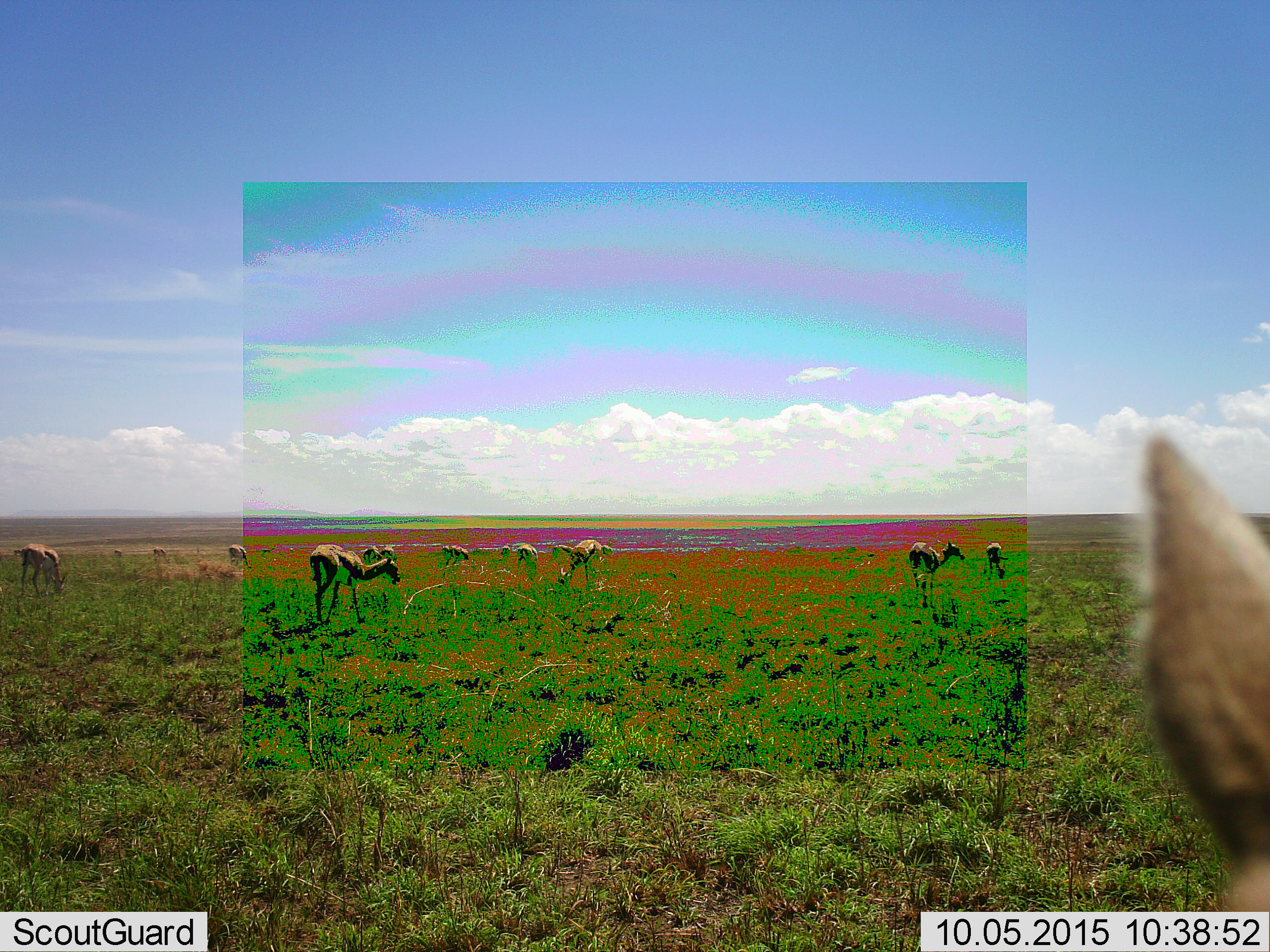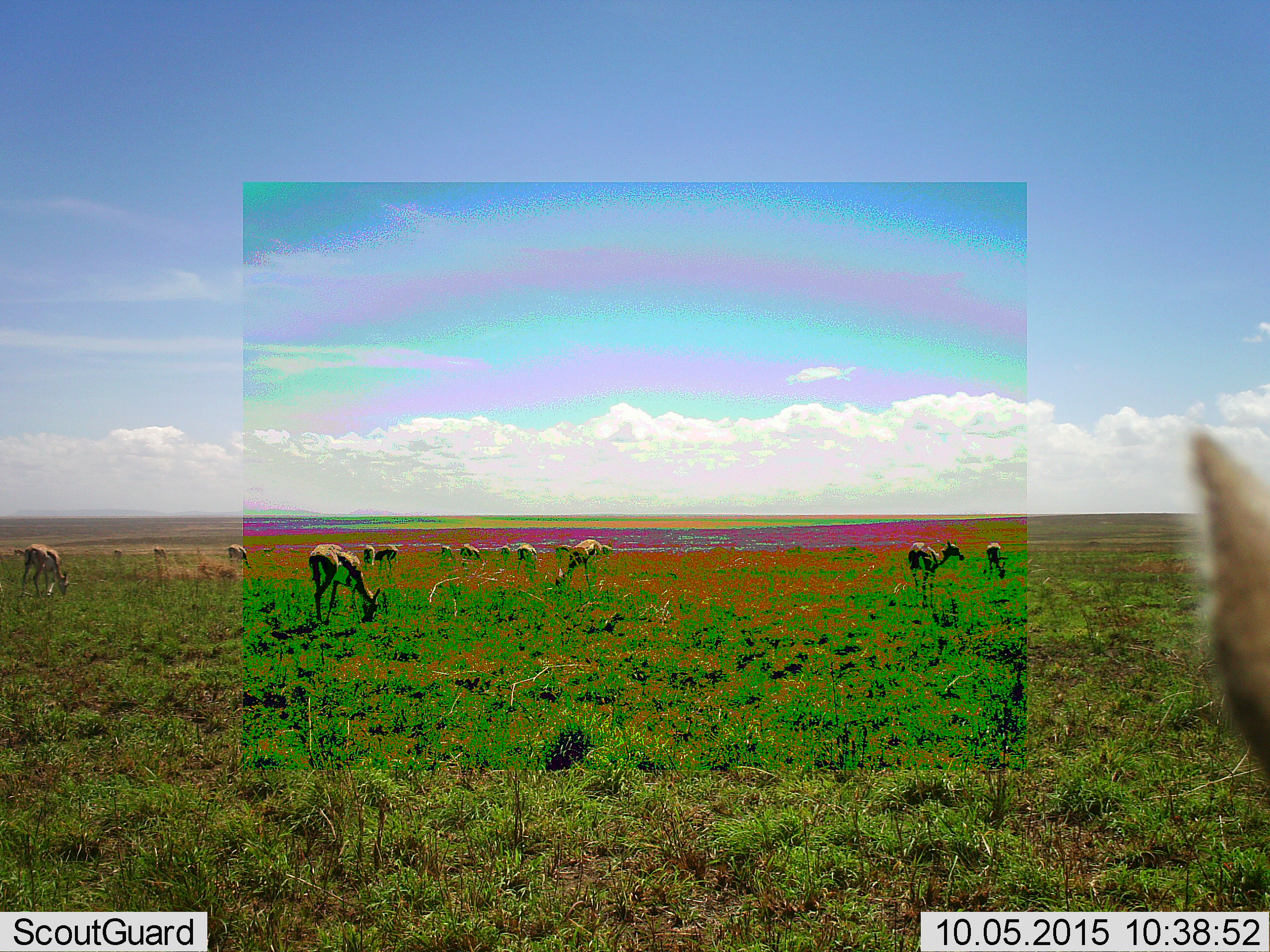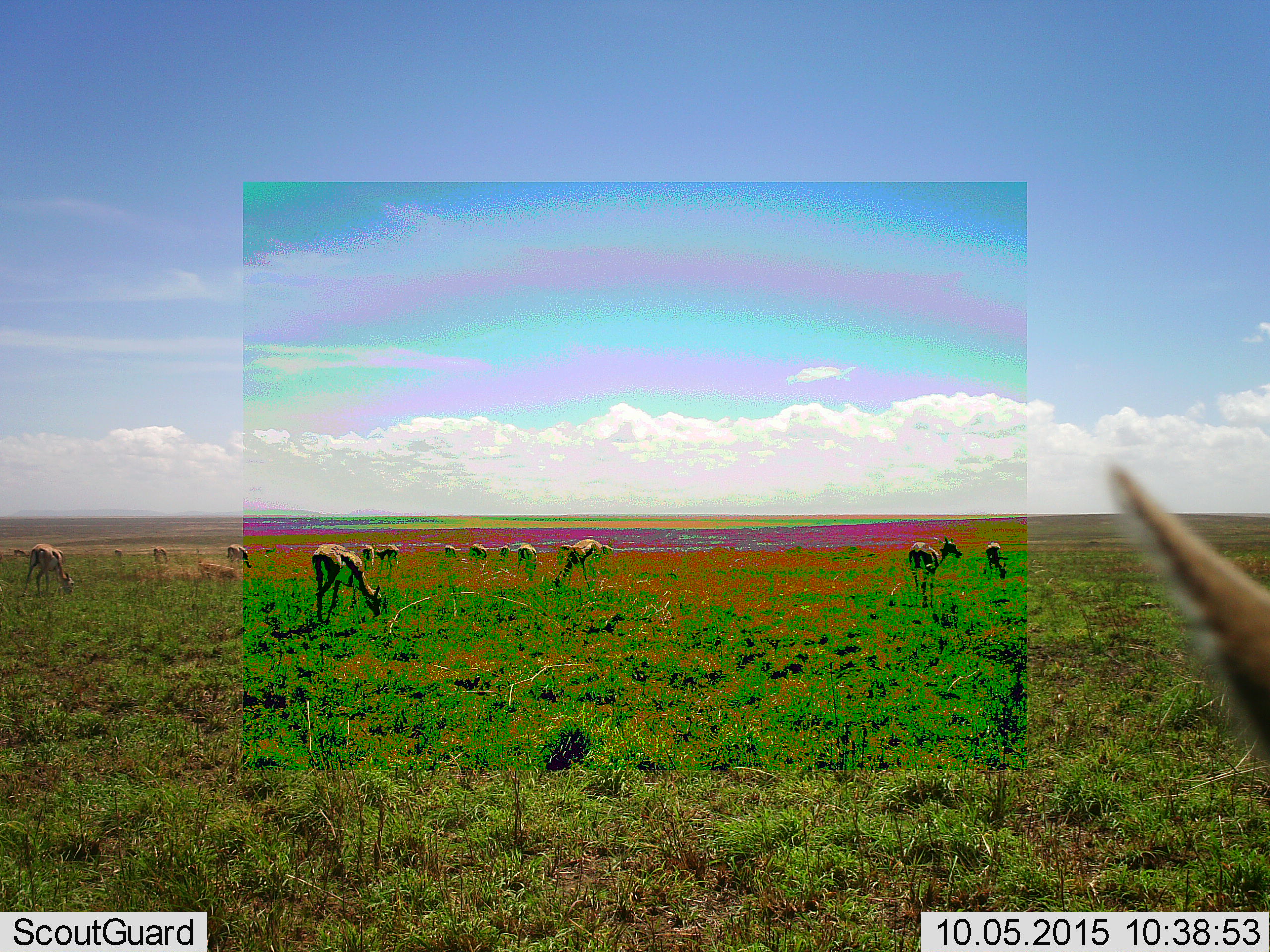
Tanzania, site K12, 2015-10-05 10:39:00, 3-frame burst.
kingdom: Animalia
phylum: Chordata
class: Mammalia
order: Artiodactyla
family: Bovidae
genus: Eudorcas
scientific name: Eudorcas thomsonii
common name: thomson's gazelle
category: gazellethomsons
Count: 11-50.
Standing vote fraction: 50%.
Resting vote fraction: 17%.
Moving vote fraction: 33%.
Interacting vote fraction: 17%.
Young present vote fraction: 0%.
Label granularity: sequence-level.